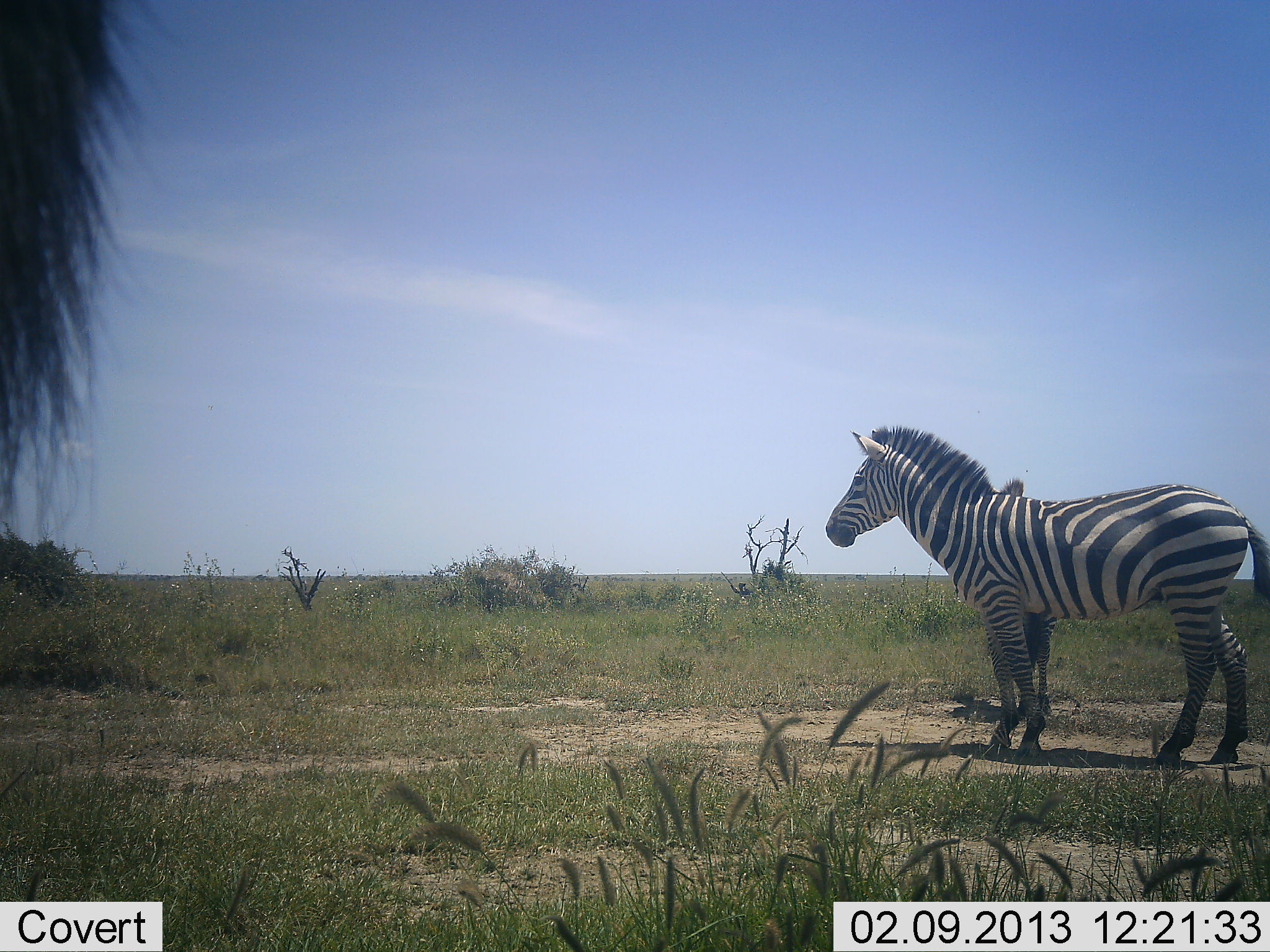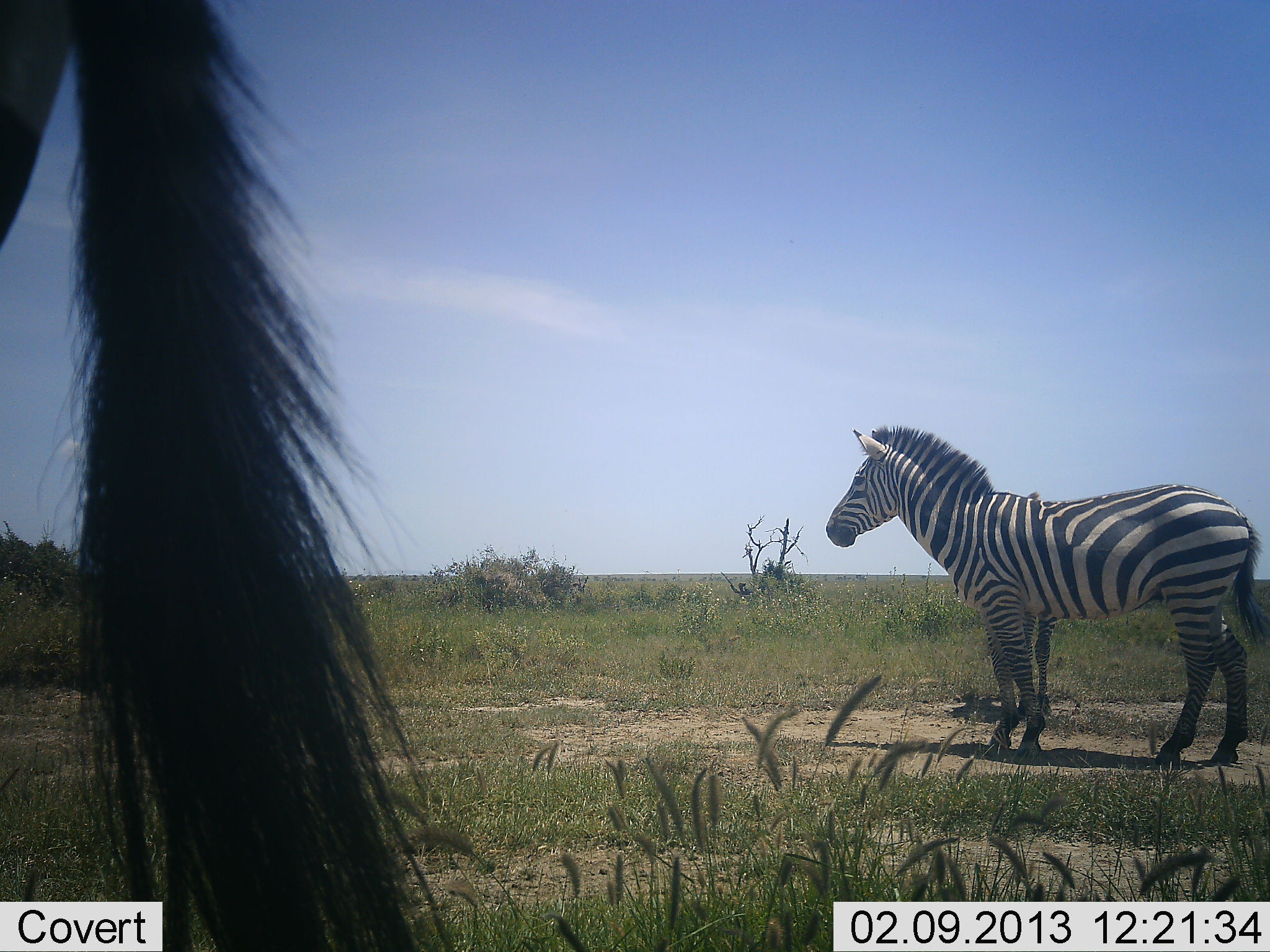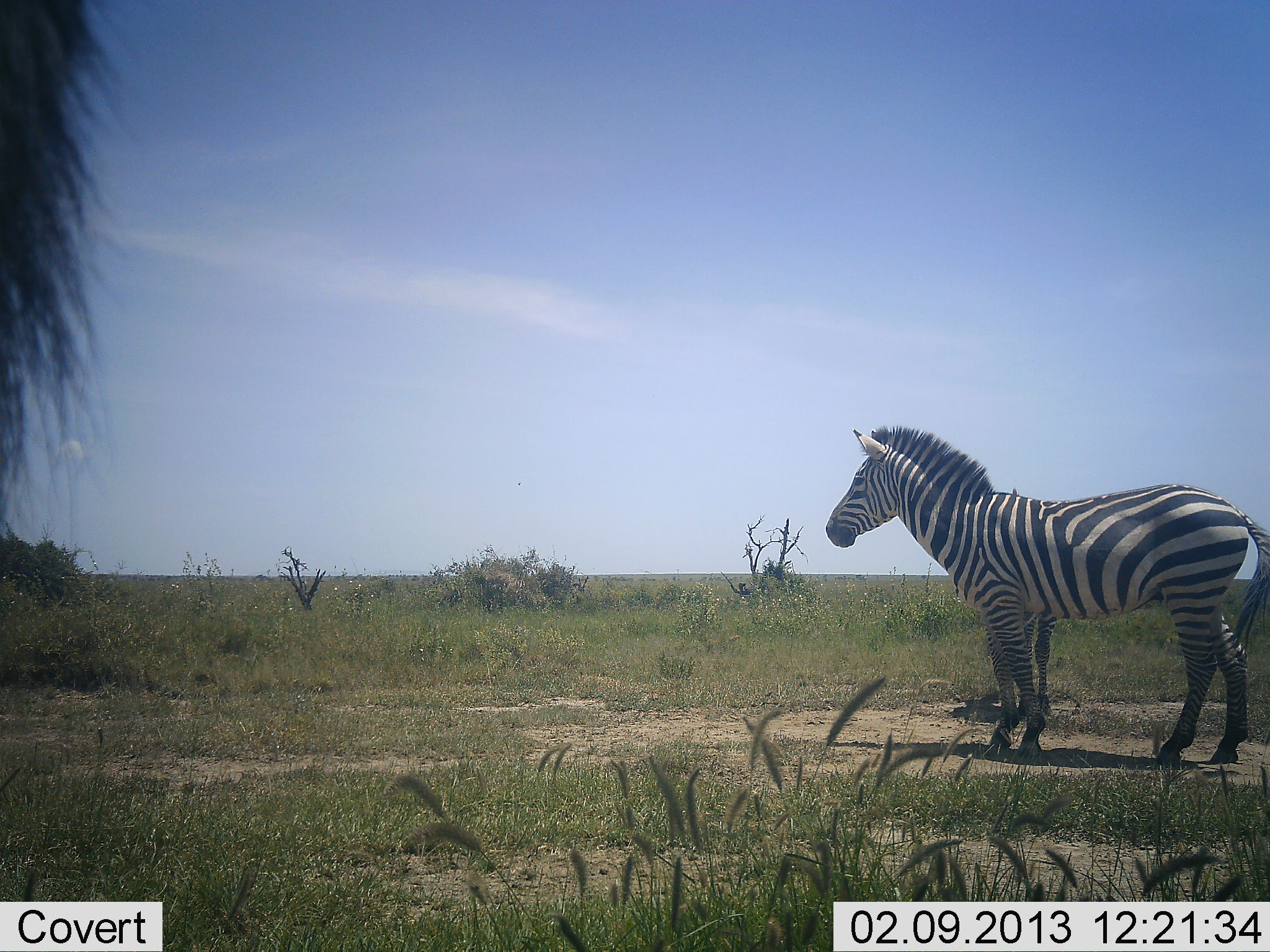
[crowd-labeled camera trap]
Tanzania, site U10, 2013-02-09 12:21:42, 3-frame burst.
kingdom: Animalia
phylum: Chordata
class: Mammalia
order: Perissodactyla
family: Equidae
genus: Equus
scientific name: Equus quagga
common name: plains zebra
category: zebra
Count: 2.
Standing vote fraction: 100%.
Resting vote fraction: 4%.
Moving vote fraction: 4%.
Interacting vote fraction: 0%.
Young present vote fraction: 19%.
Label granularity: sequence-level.